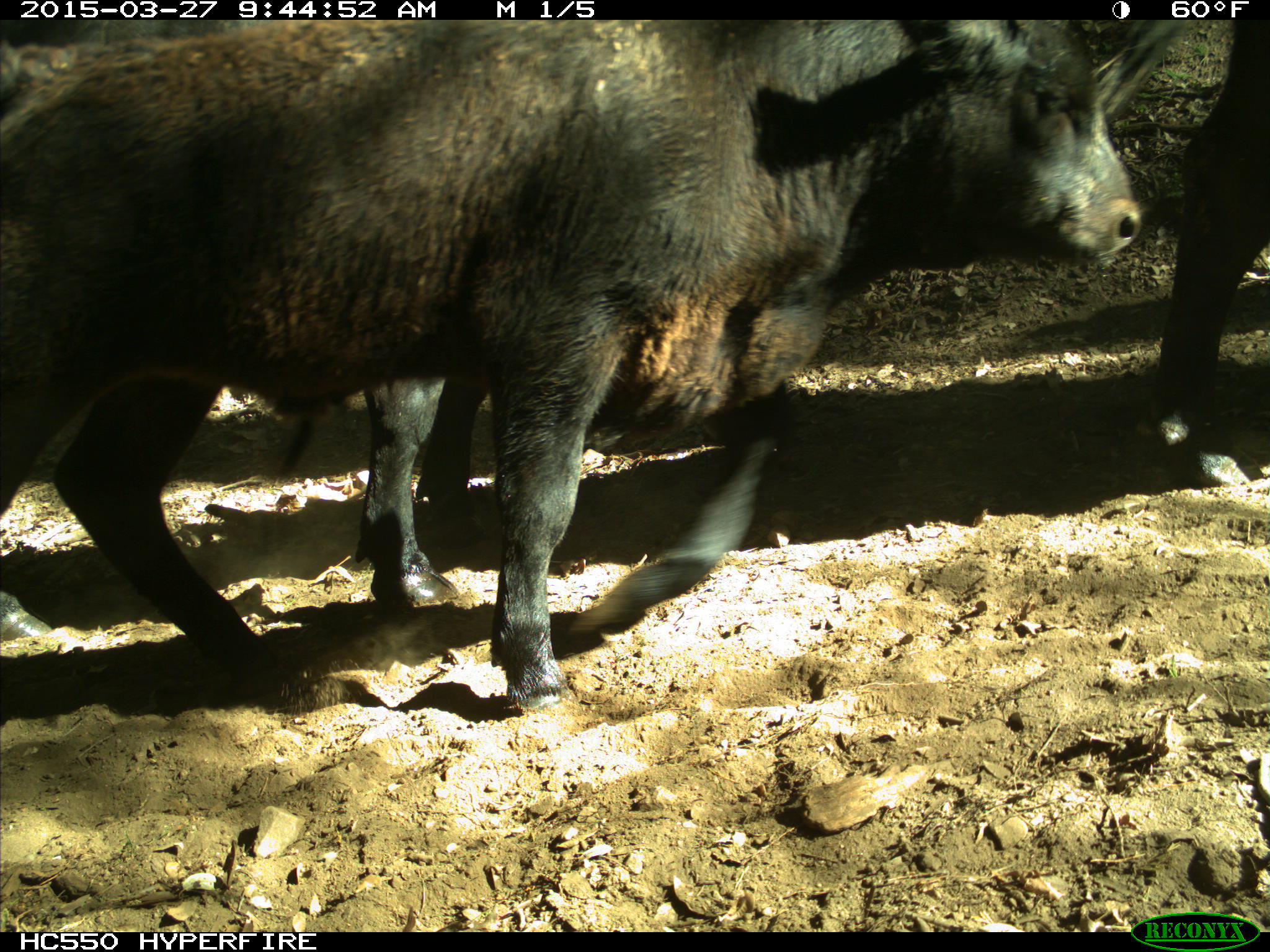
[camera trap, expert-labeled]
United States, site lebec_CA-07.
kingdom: Animalia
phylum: Chordata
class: Mammalia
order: Artiodactyla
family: Bovidae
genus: Bos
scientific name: Bos taurus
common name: domestic cow